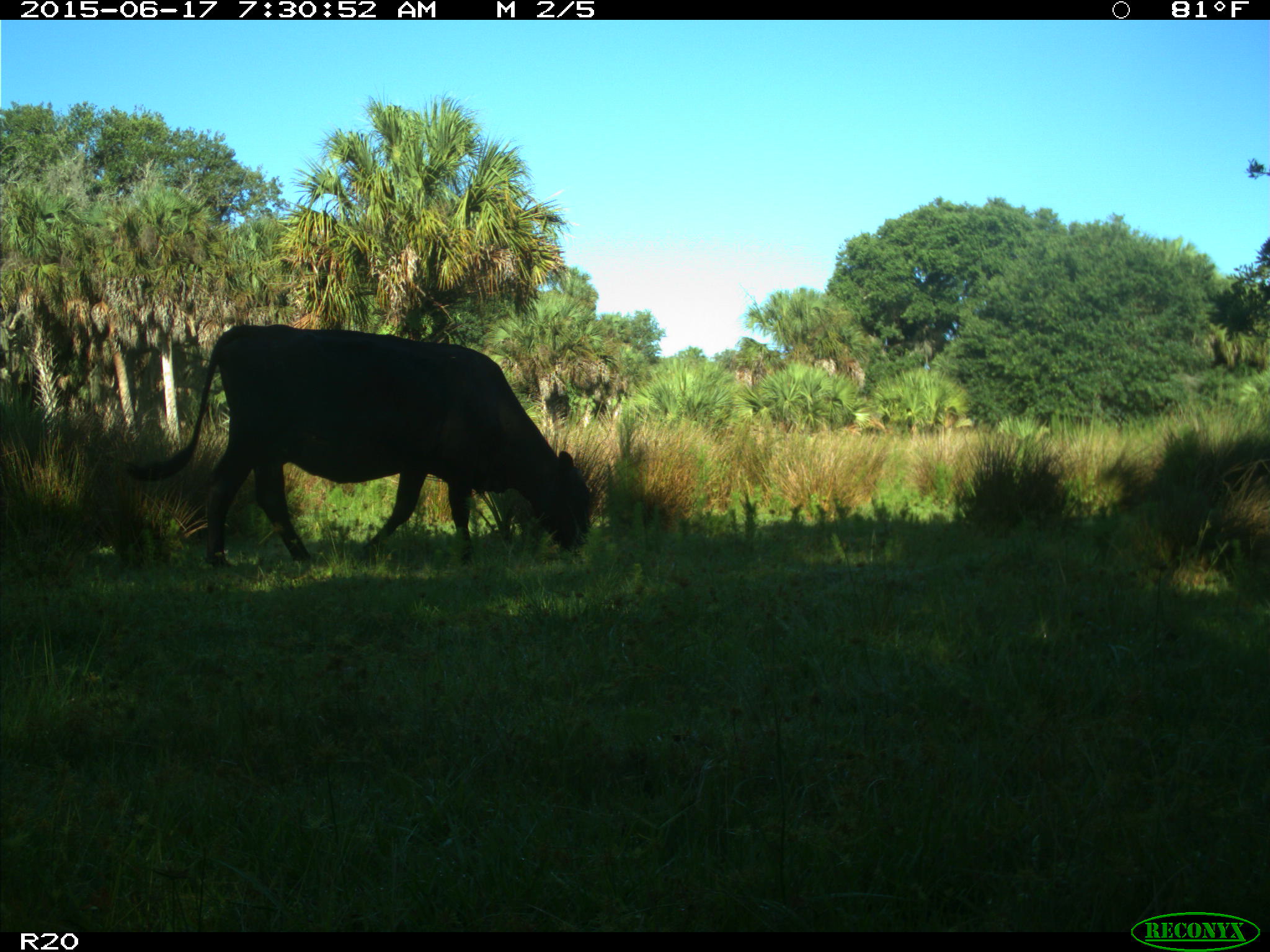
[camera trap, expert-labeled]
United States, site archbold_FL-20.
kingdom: Animalia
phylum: Chordata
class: Mammalia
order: Artiodactyla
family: Bovidae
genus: Bos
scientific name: Bos taurus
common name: domestic cow